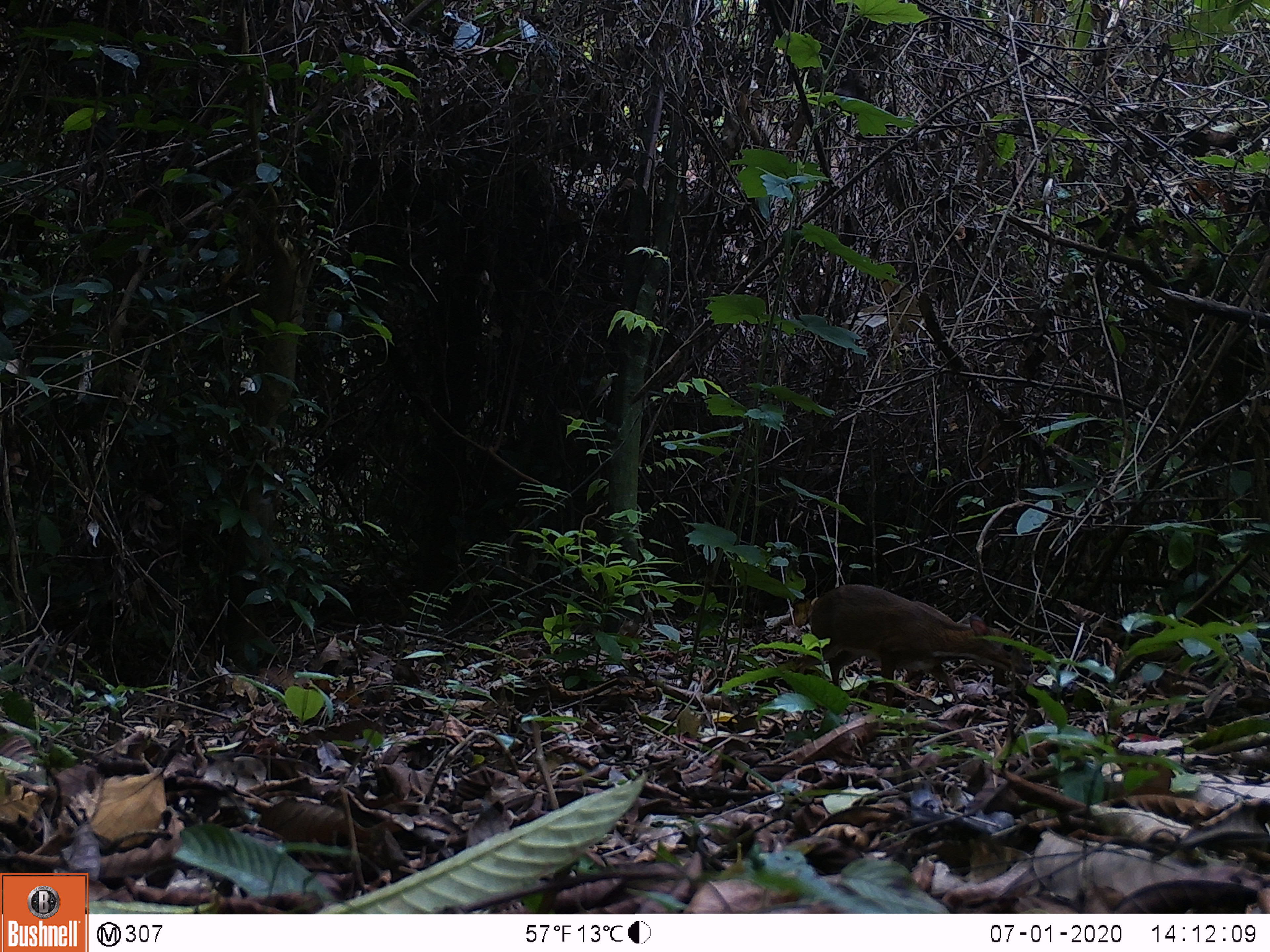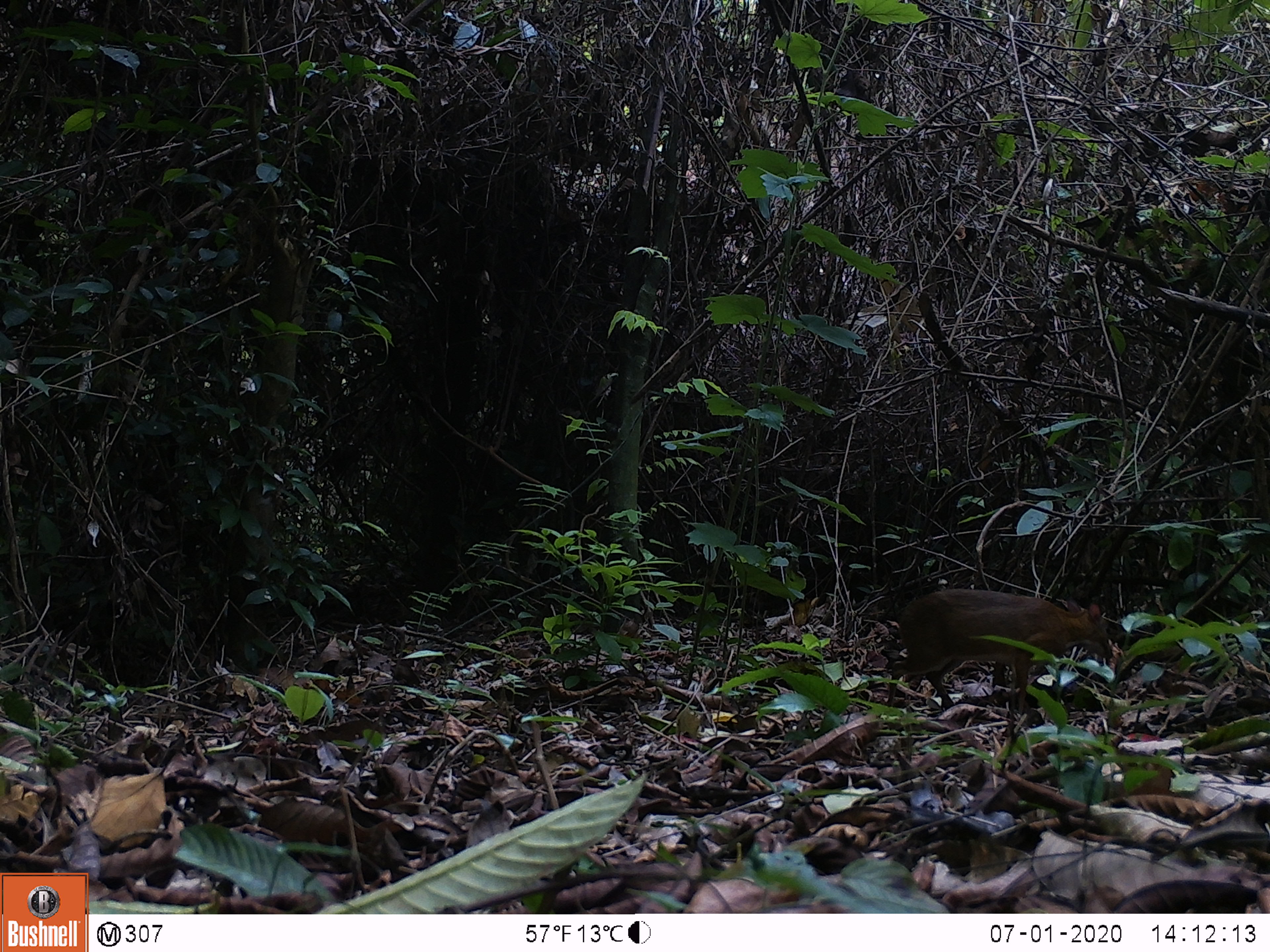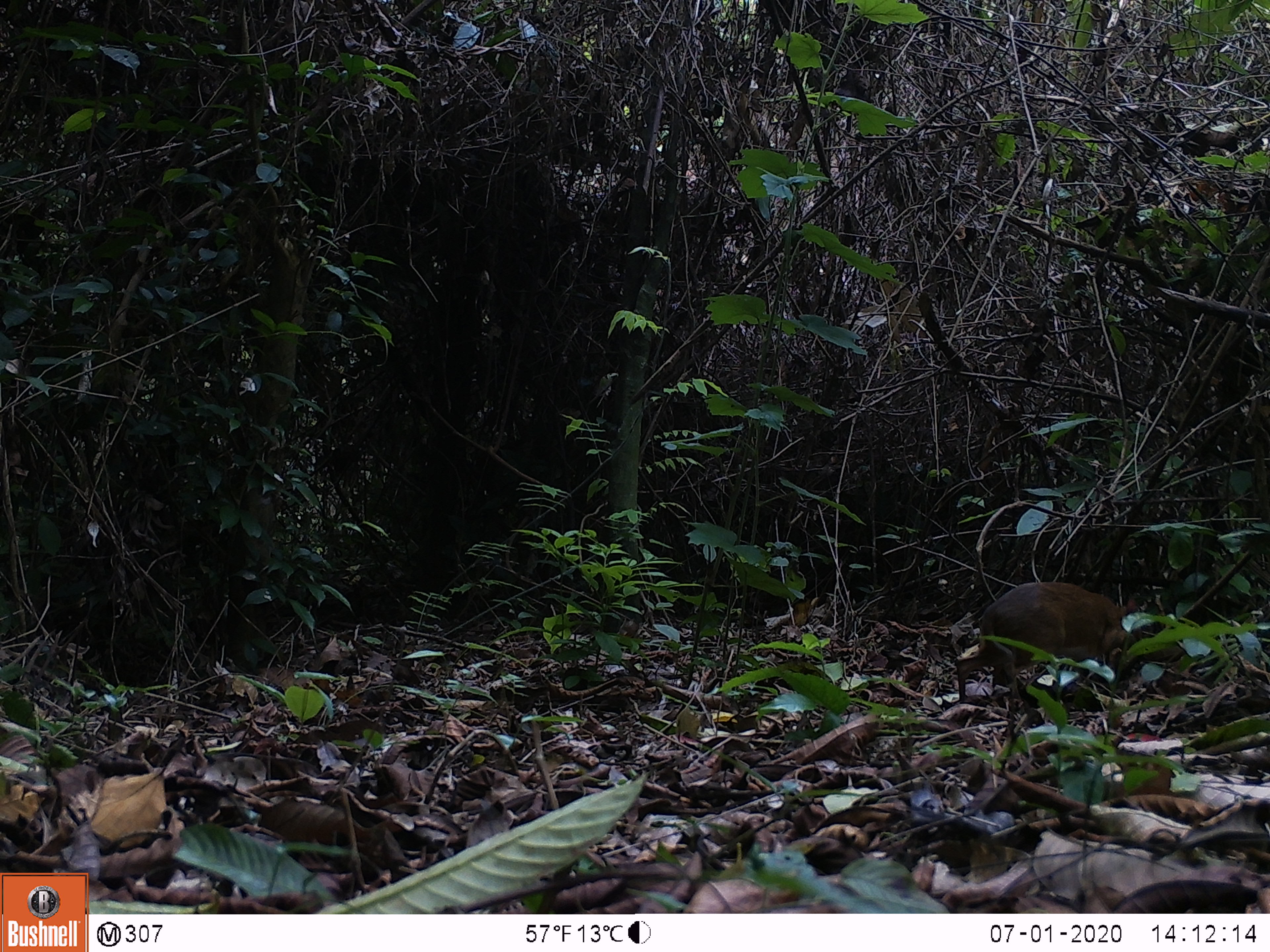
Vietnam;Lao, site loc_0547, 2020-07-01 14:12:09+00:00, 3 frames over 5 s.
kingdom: Animalia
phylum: Chordata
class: Mammalia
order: Artiodactyla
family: Tragulidae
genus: Moschiola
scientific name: Moschiola meminna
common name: chevrotain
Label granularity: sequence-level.